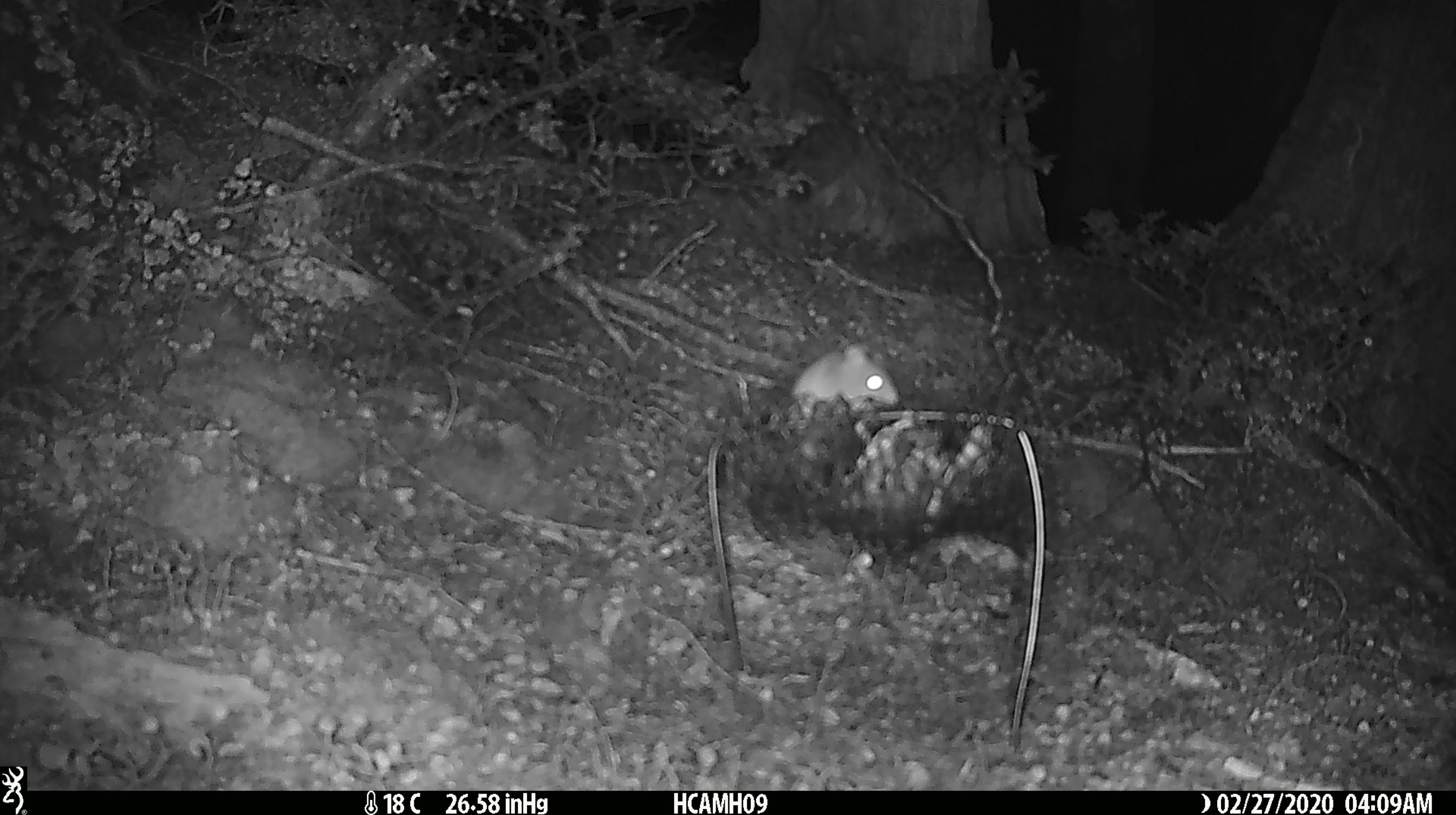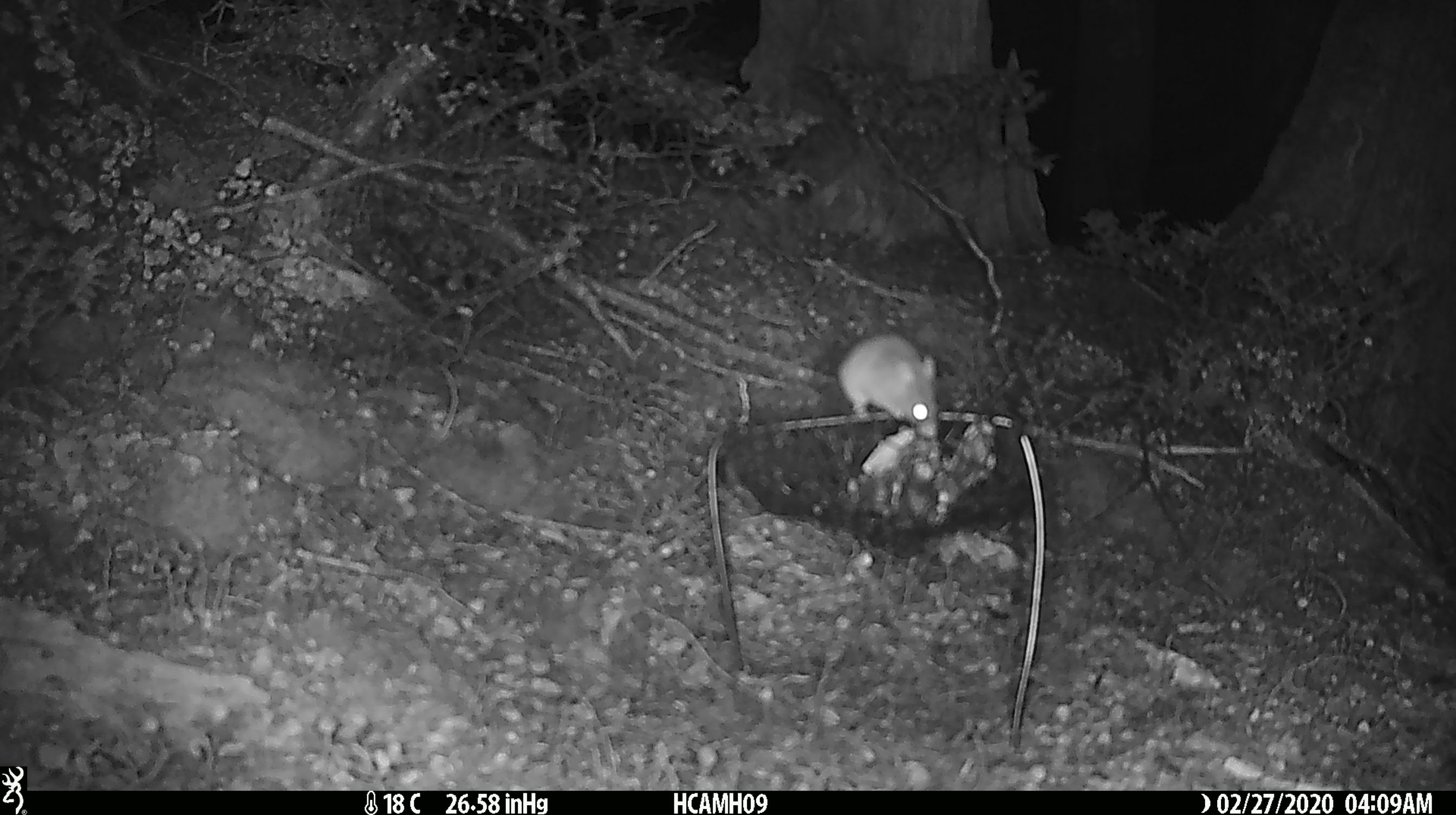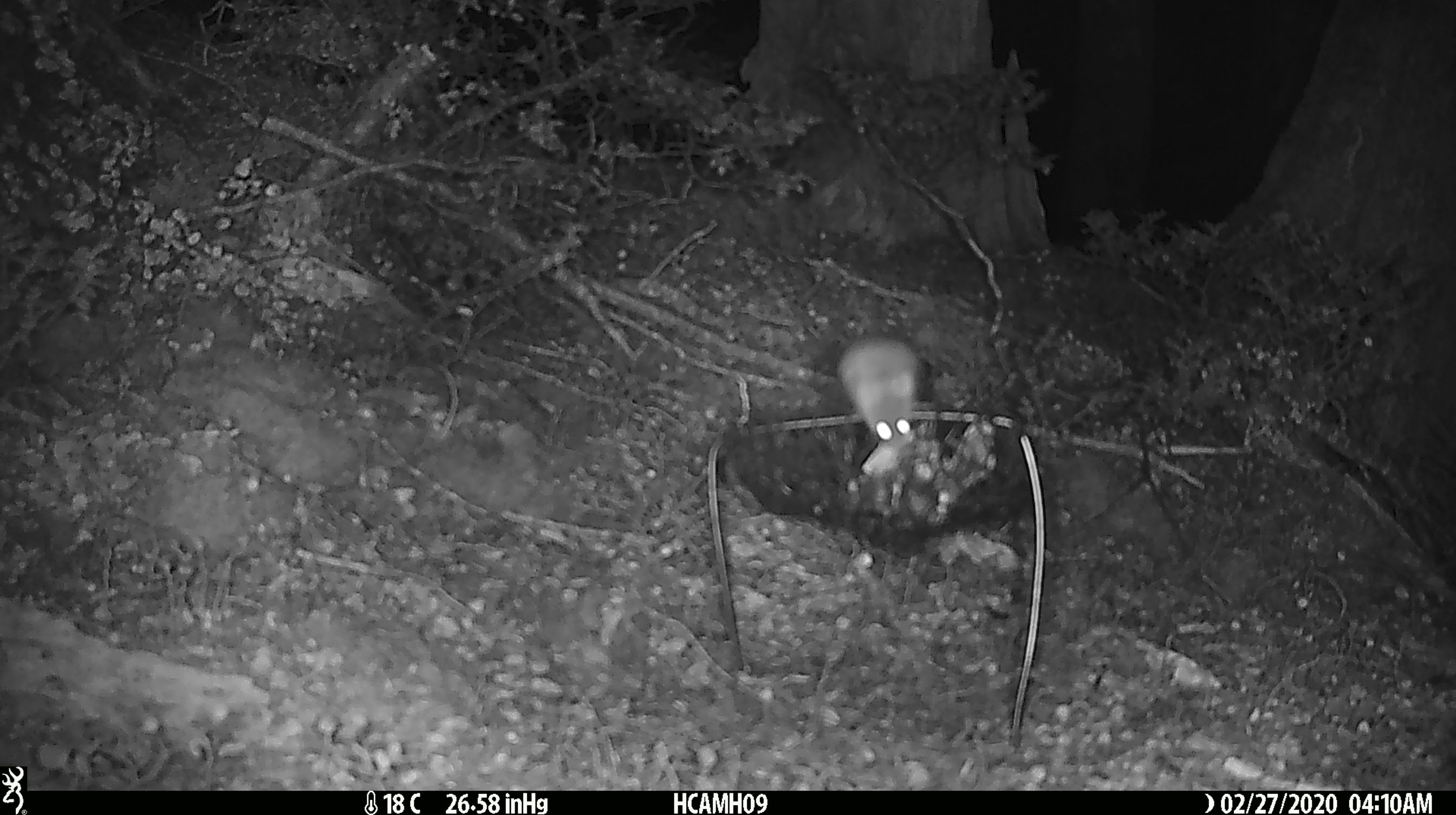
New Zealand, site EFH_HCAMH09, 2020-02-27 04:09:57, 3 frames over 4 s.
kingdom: Animalia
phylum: Chordata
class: Mammalia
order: Rodentia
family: Muridae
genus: Mus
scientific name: Mus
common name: mouse